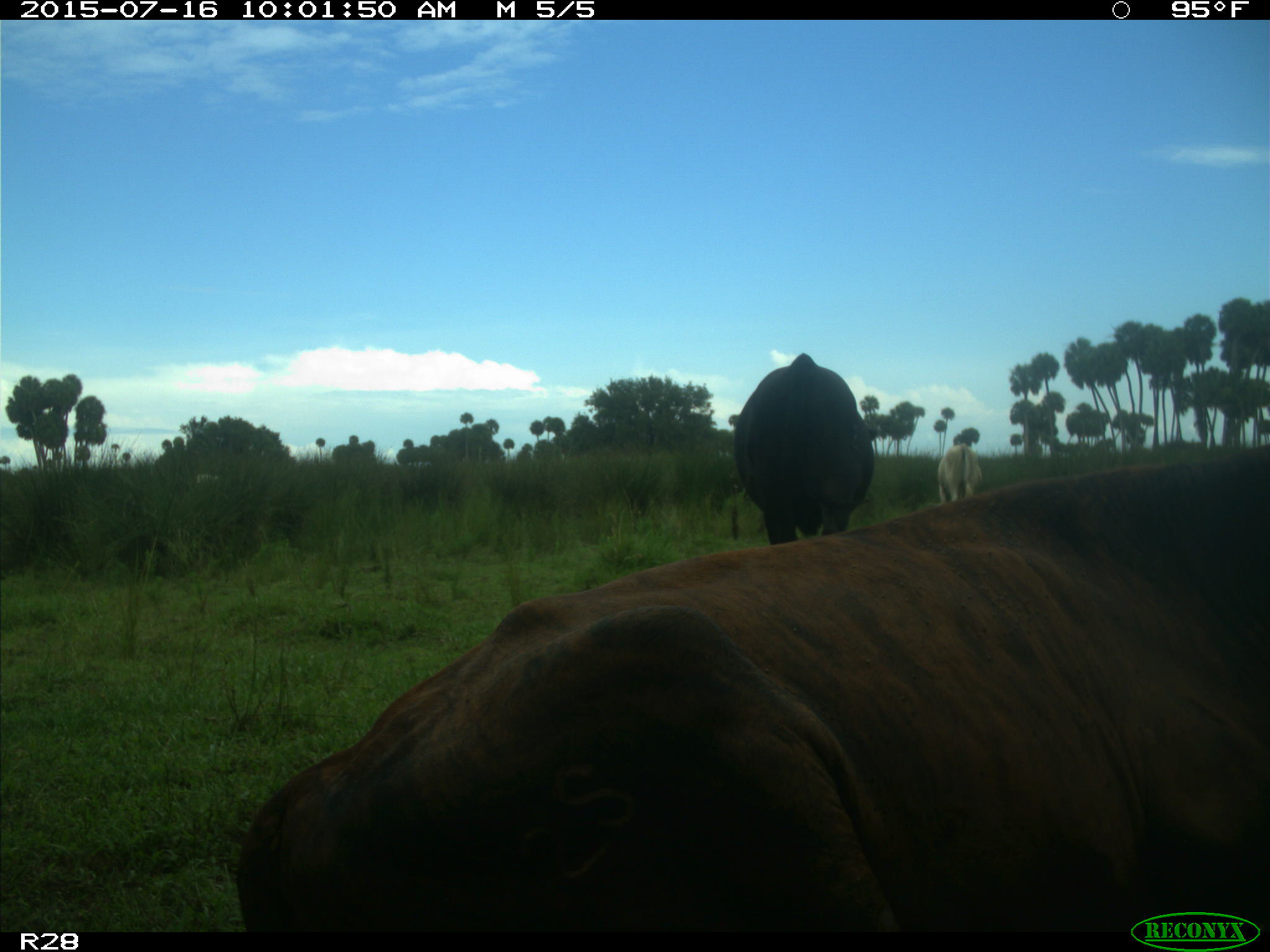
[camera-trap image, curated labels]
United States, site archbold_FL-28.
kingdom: Animalia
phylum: Chordata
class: Mammalia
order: Artiodactyla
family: Bovidae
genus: Bos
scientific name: Bos taurus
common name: domestic cow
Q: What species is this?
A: Bos taurus (domestic cow).